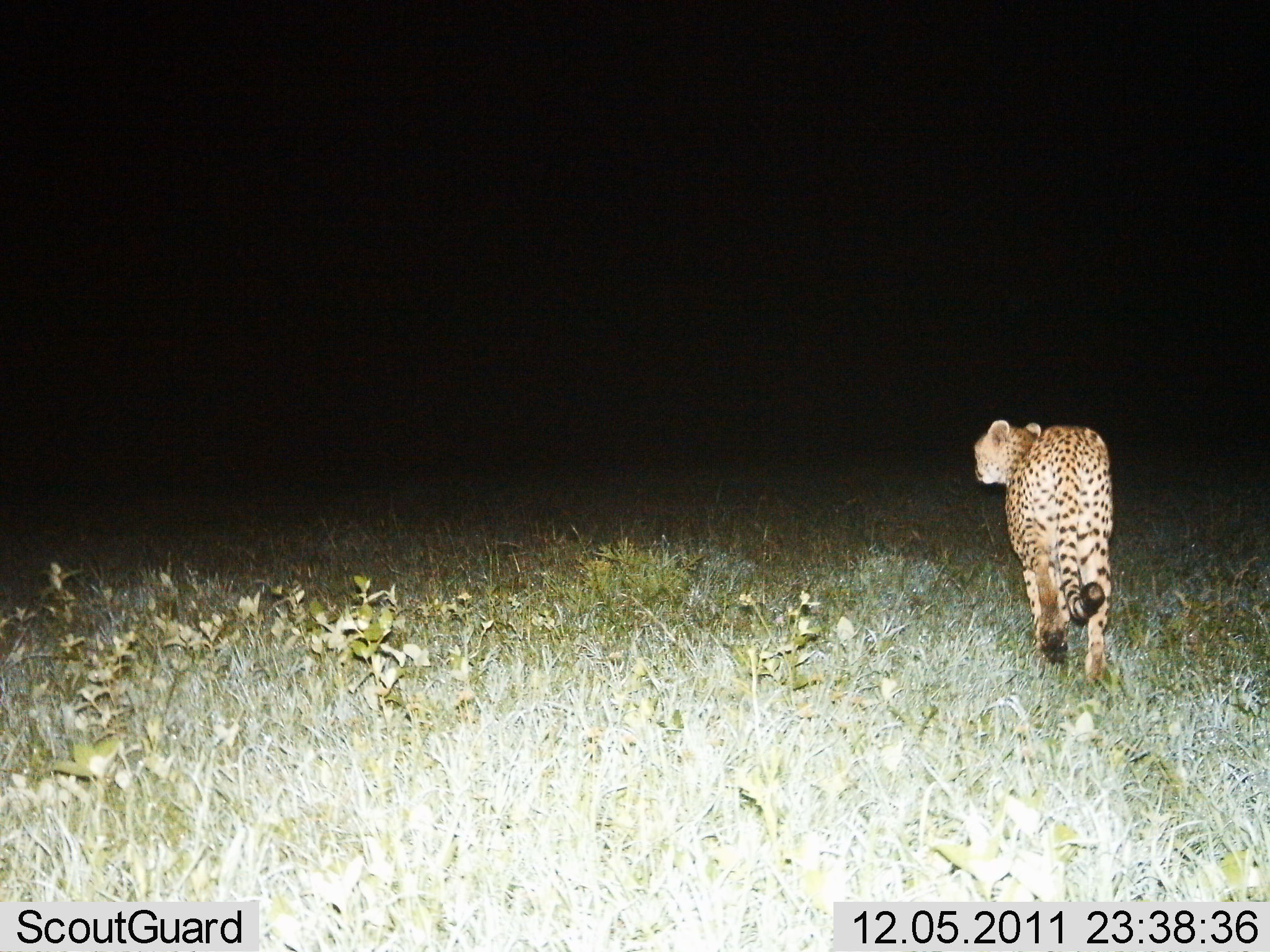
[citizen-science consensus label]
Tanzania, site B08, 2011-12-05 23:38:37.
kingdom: Animalia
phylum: Chordata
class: Mammalia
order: Carnivora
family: Felidae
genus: Acinonyx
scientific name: Acinonyx jubatus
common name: cheetah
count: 1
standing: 21%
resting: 0%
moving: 93%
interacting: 0%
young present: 0%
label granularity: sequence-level